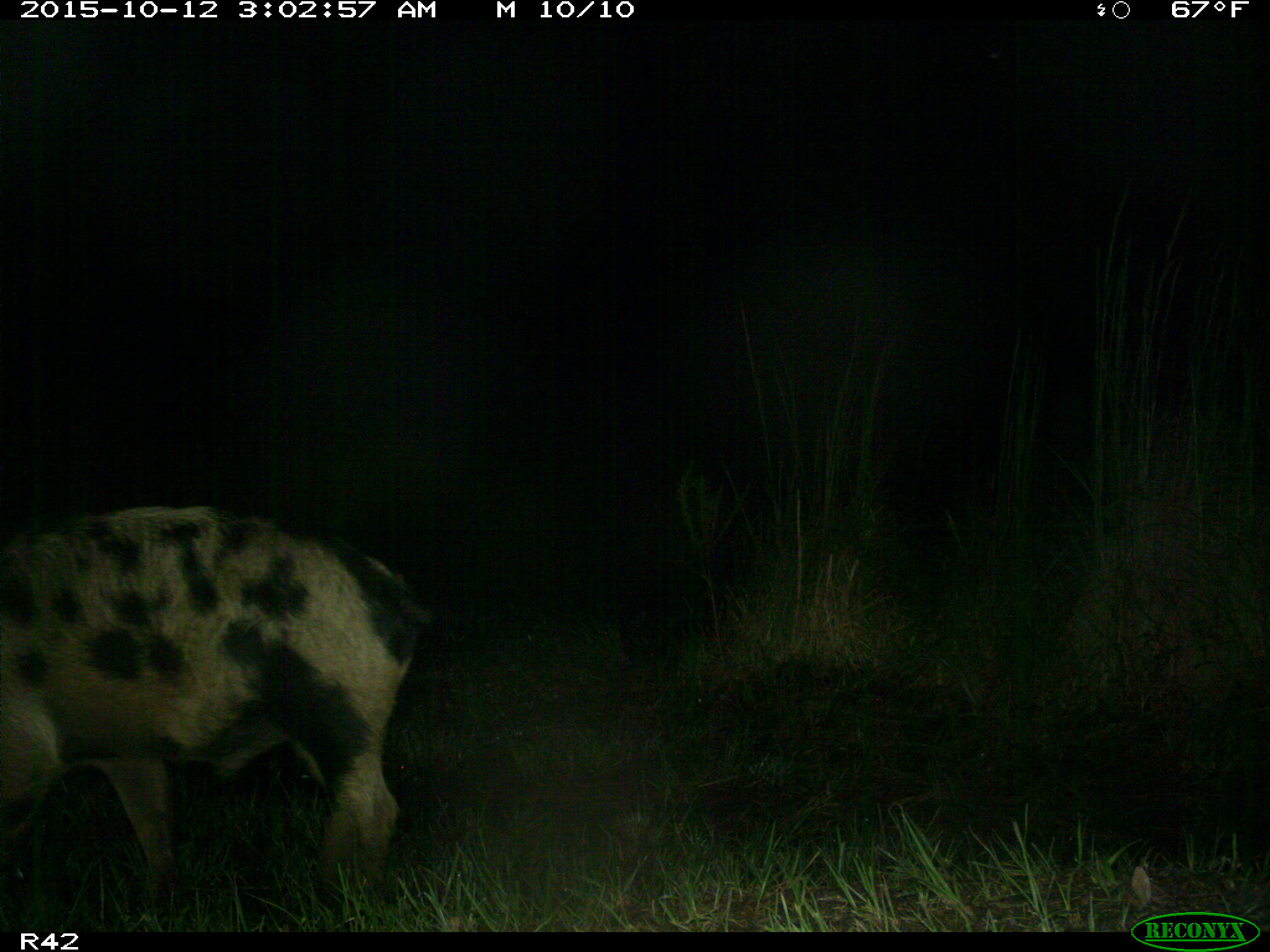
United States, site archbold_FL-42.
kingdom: Animalia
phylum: Chordata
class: Mammalia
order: Artiodactyla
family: Suidae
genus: Sus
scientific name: Sus scrofa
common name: wild boar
Sus scrofa (wild boar).